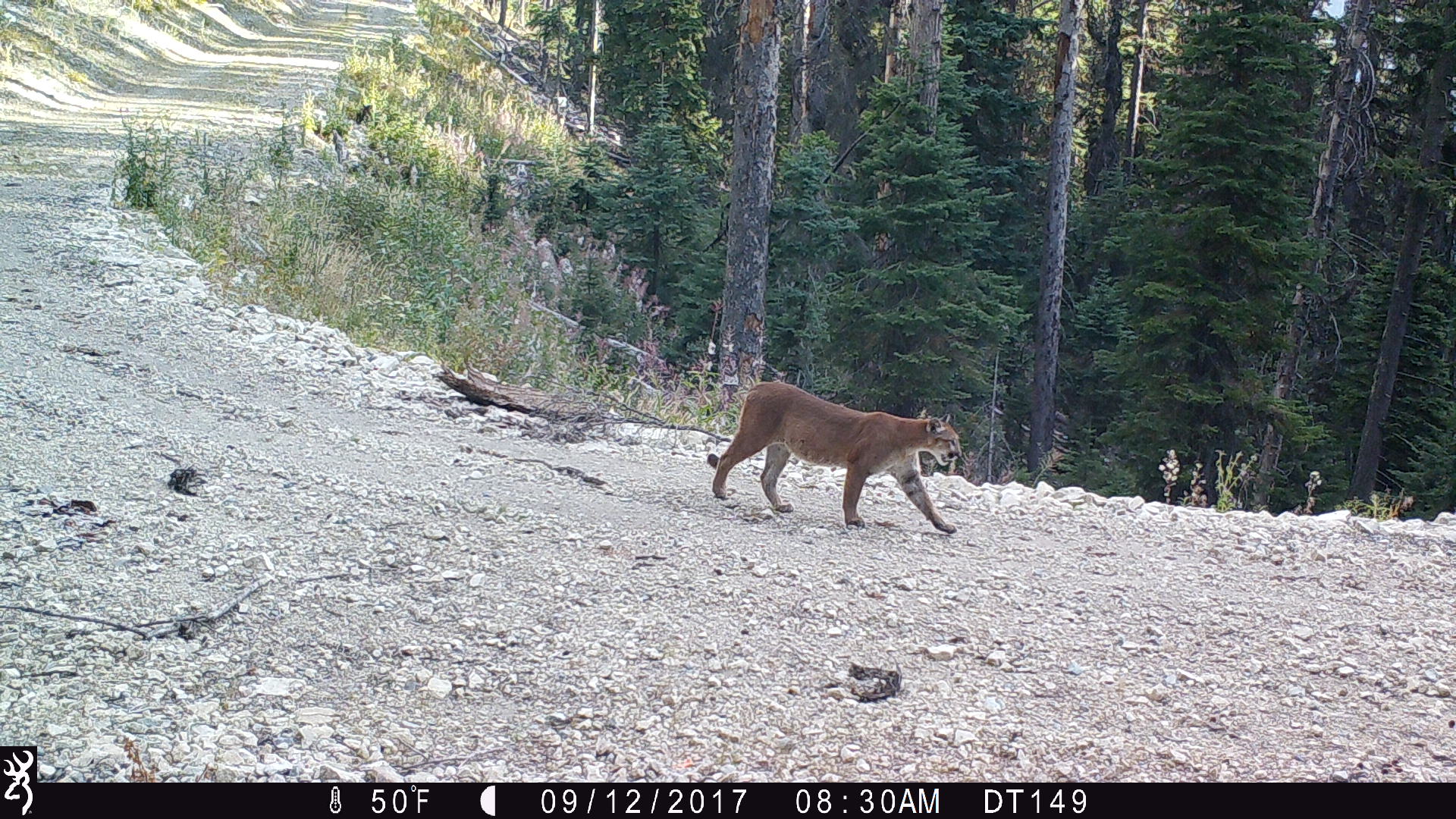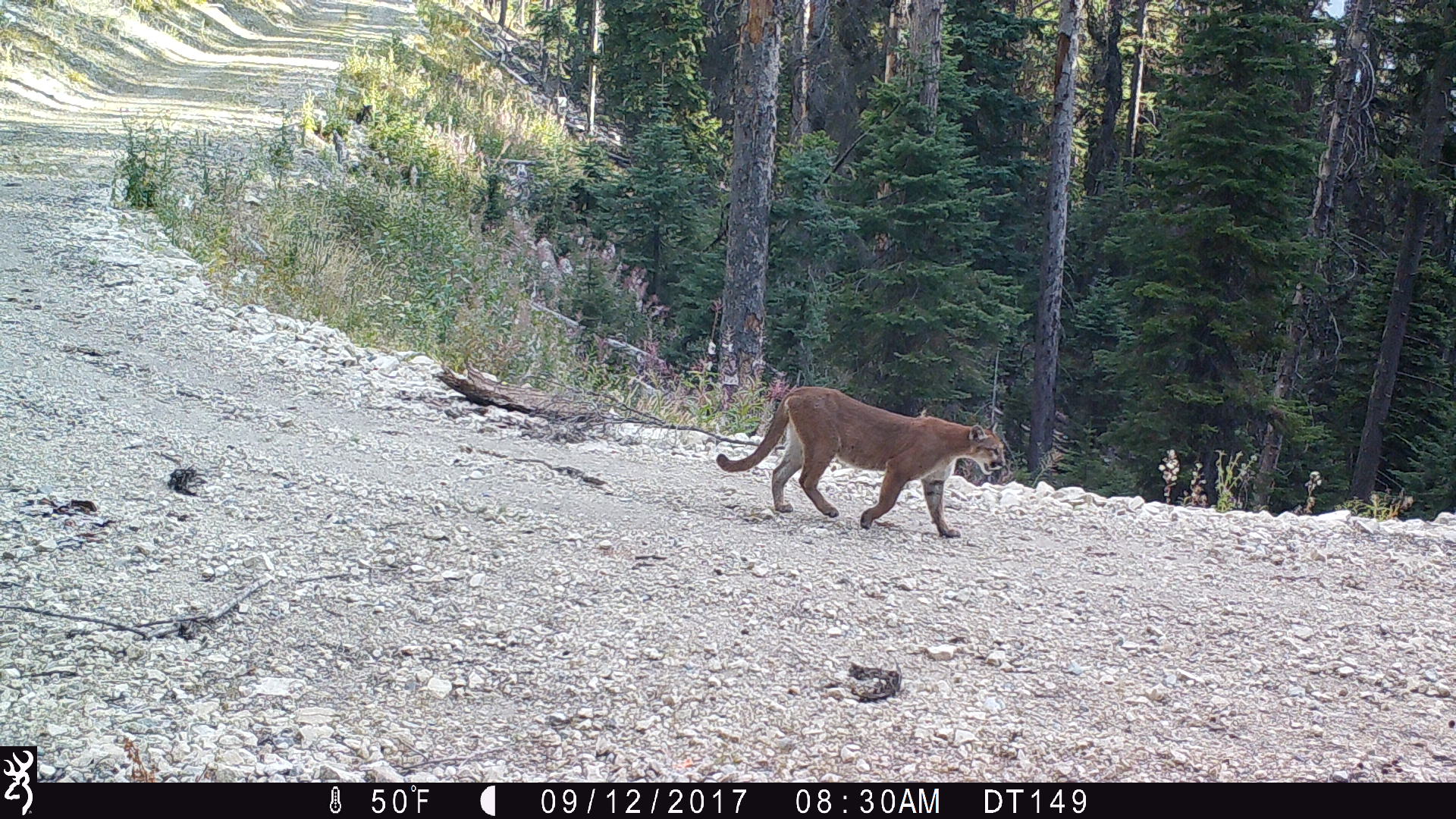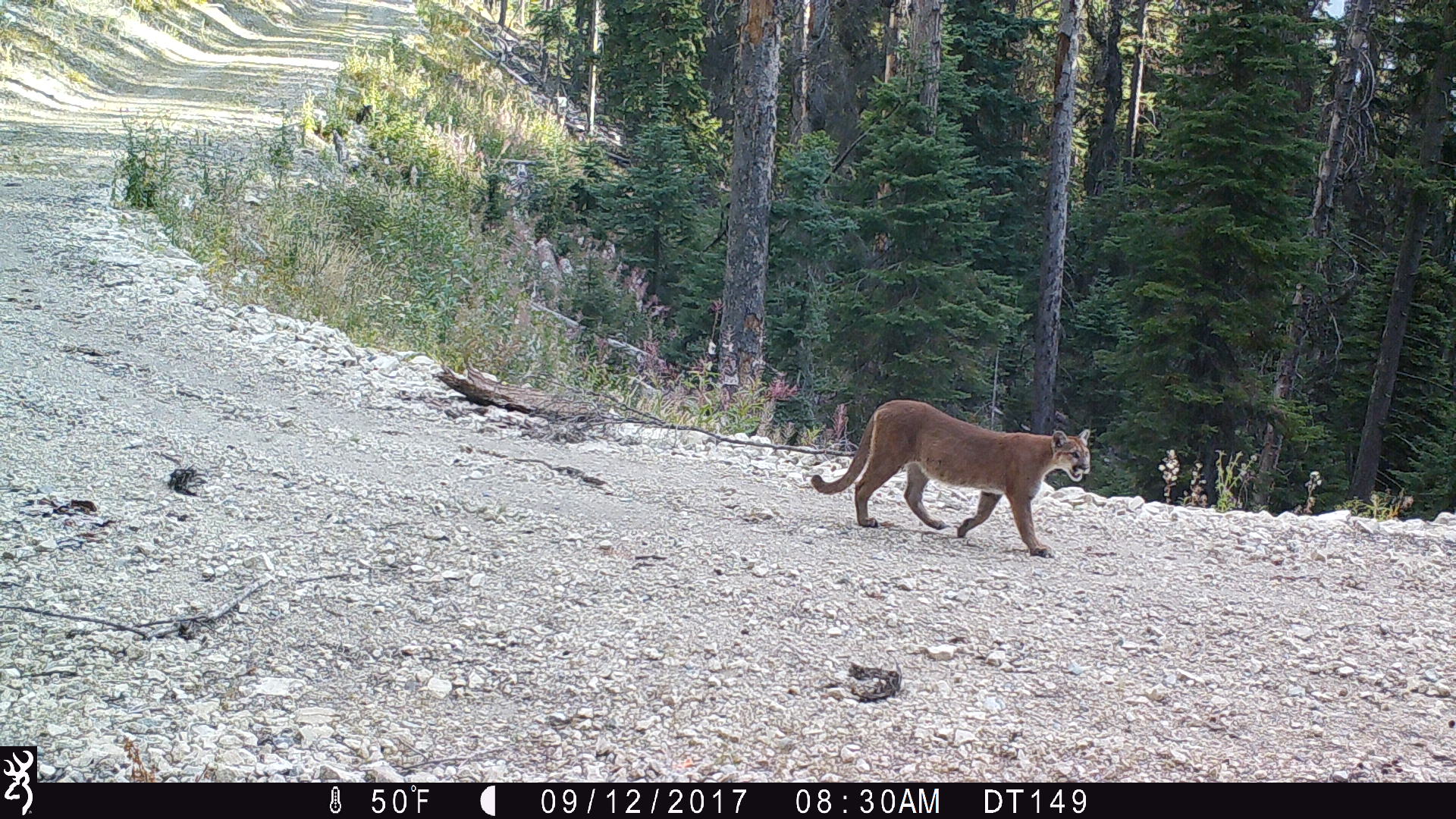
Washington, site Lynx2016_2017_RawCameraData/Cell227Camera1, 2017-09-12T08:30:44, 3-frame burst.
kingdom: Animalia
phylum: Chordata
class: Mammalia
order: Carnivora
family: Felidae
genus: Puma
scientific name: Puma concolor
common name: mountain lion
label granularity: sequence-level